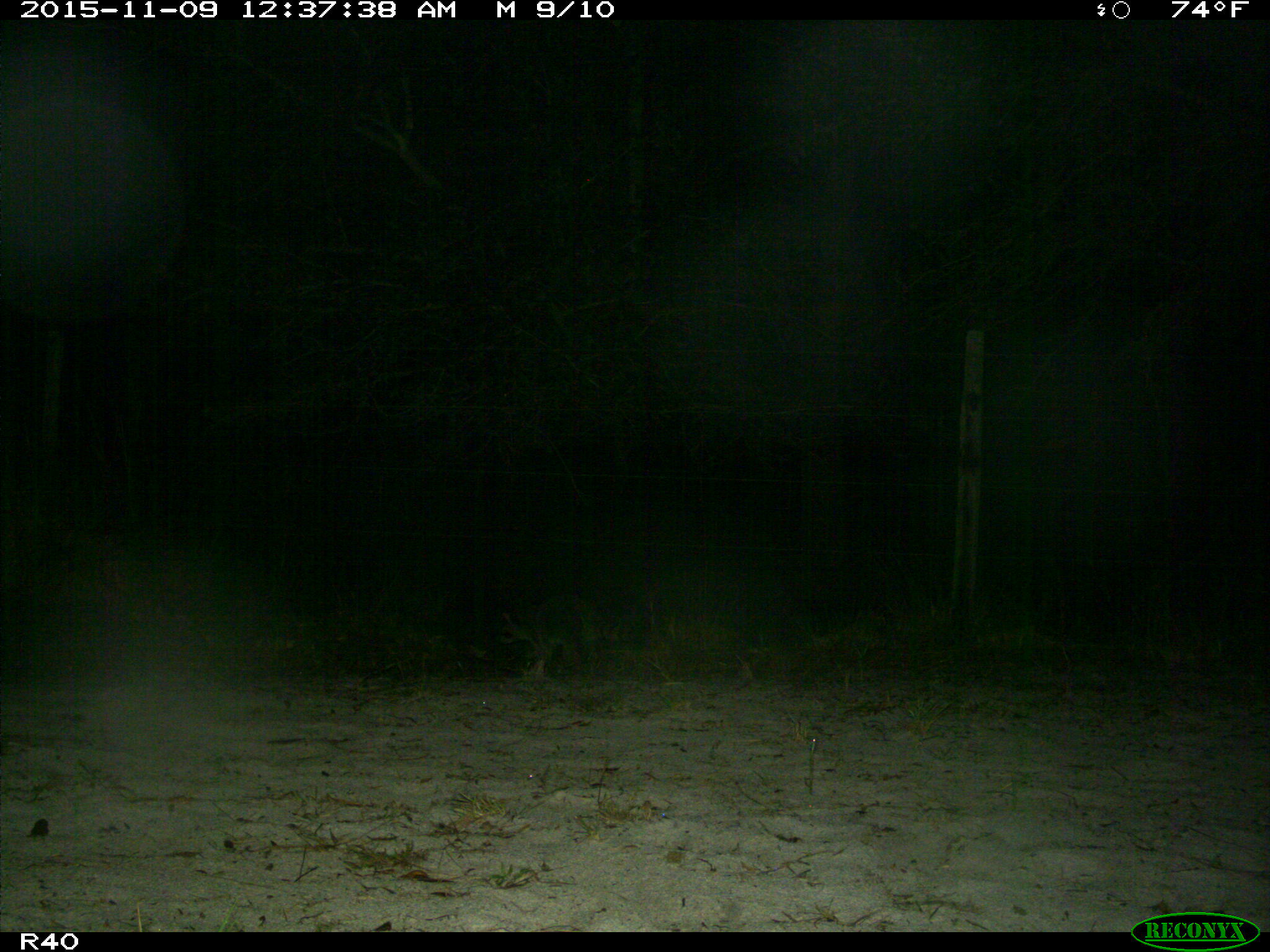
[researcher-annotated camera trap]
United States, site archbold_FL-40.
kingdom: Animalia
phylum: Chordata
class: Mammalia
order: Carnivora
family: Procyonidae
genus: Procyon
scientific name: Procyon lotor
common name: common raccoon